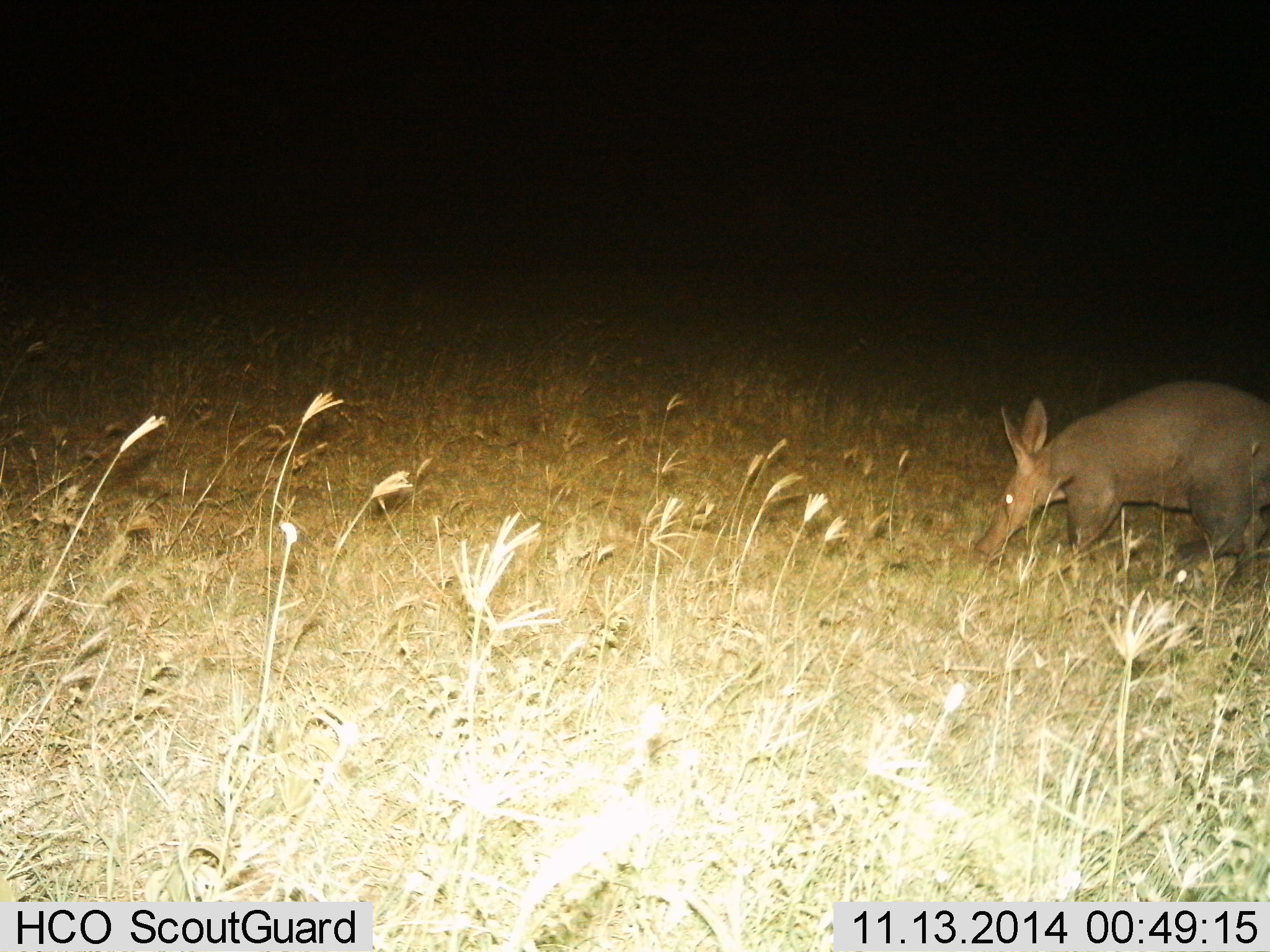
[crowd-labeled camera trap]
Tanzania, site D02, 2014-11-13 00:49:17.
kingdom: Animalia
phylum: Chordata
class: Mammalia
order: Tubulidentata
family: Orycteropodidae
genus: Orycteropus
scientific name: Orycteropus afer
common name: aardvark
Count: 1.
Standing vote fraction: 20%.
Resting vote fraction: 10%.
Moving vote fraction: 10%.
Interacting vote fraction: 0%.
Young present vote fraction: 0%.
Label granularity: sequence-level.